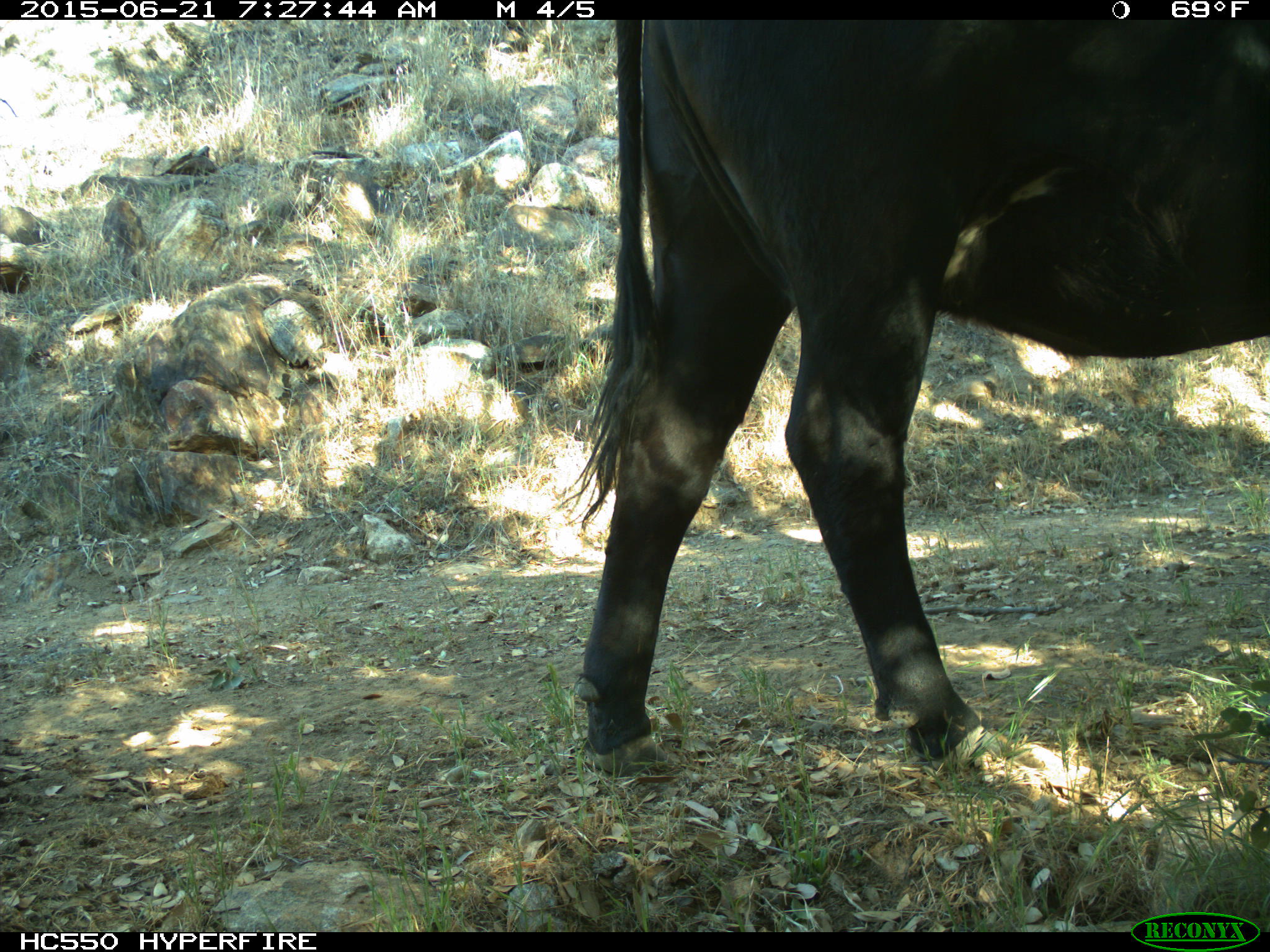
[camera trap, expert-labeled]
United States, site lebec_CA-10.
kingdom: Animalia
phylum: Chordata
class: Mammalia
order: Artiodactyla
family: Bovidae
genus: Bos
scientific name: Bos taurus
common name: domestic cow